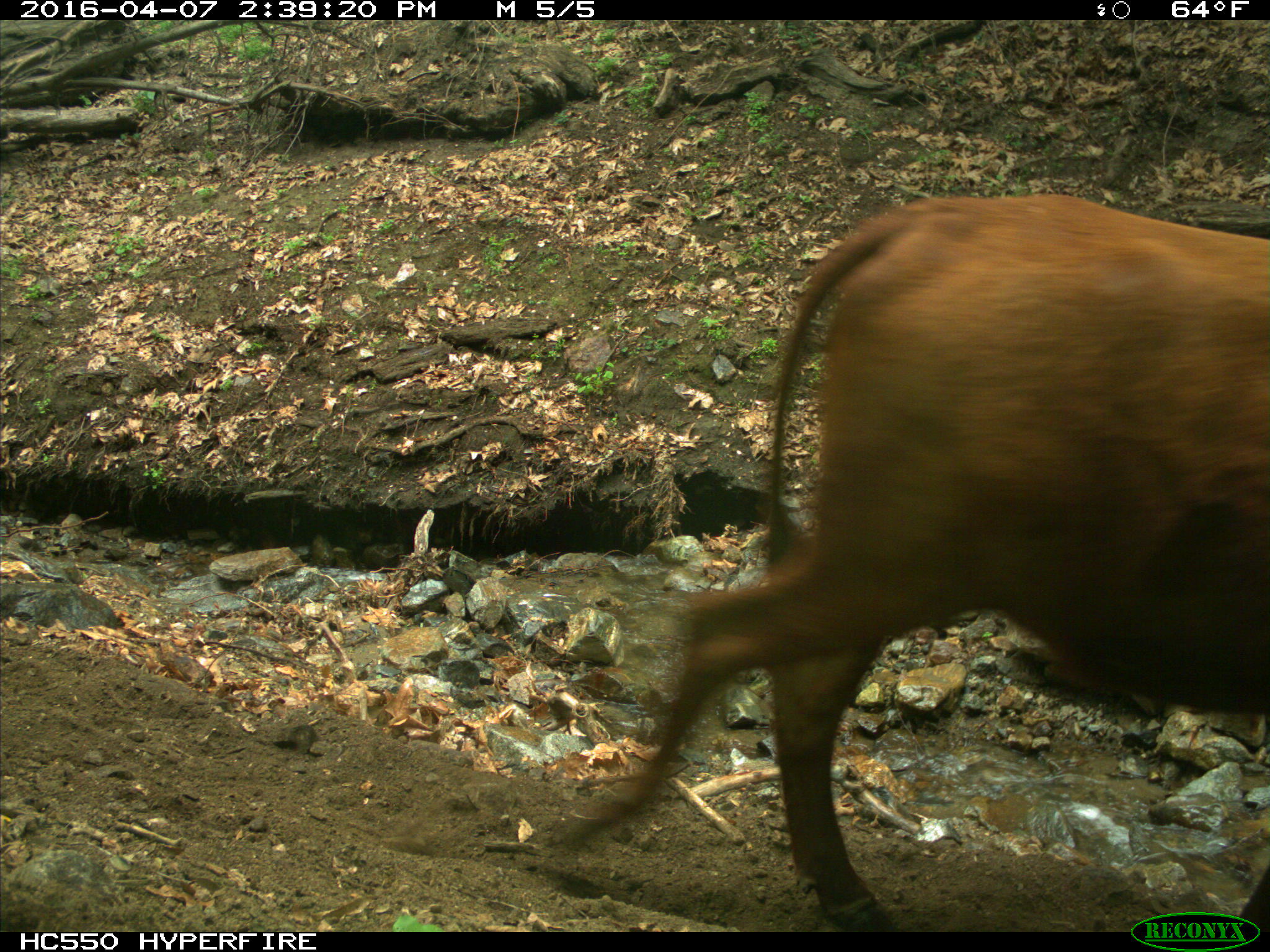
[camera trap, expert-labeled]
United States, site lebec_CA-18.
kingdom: Animalia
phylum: Chordata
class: Mammalia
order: Artiodactyla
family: Bovidae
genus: Bos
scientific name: Bos taurus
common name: domestic cow